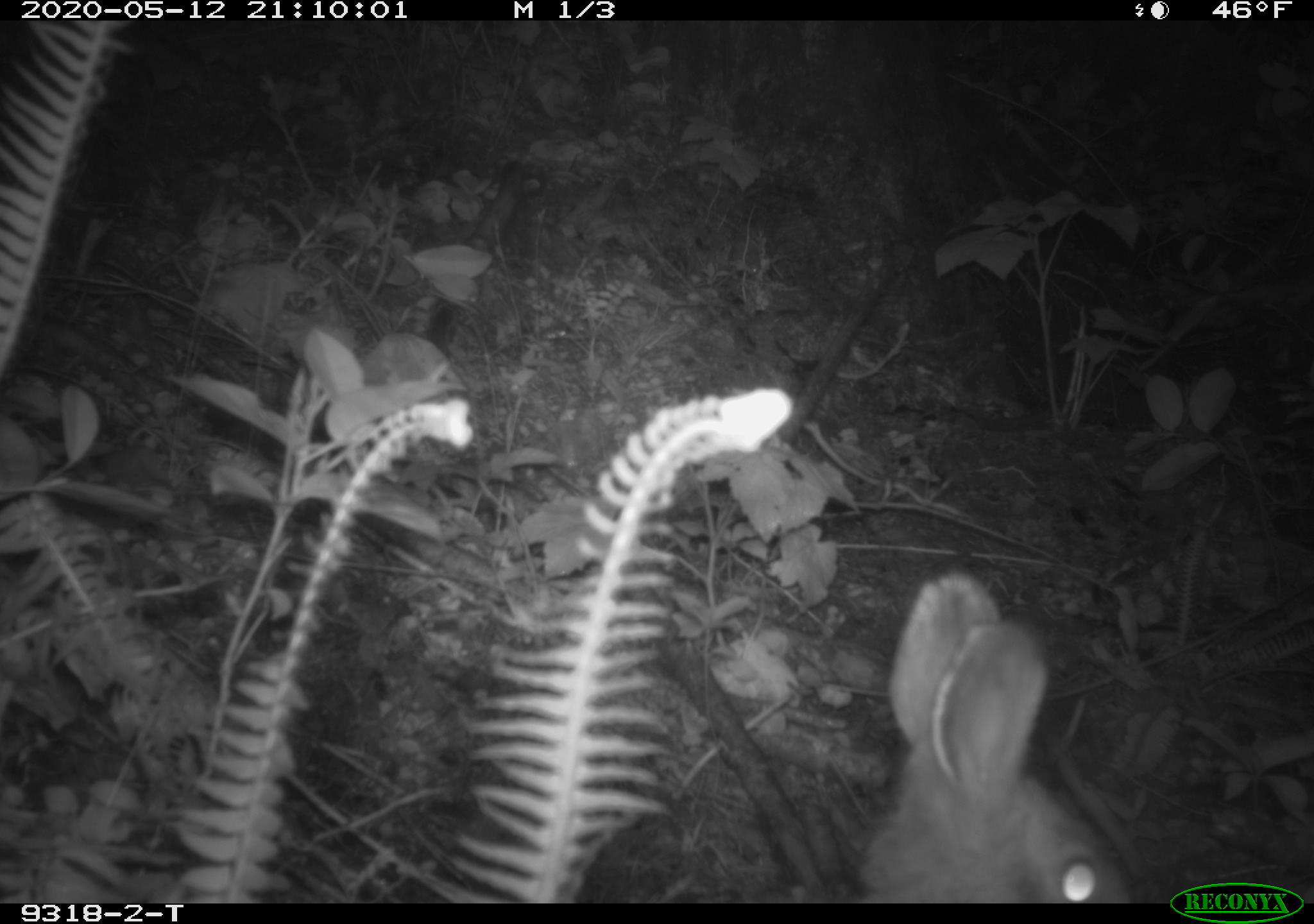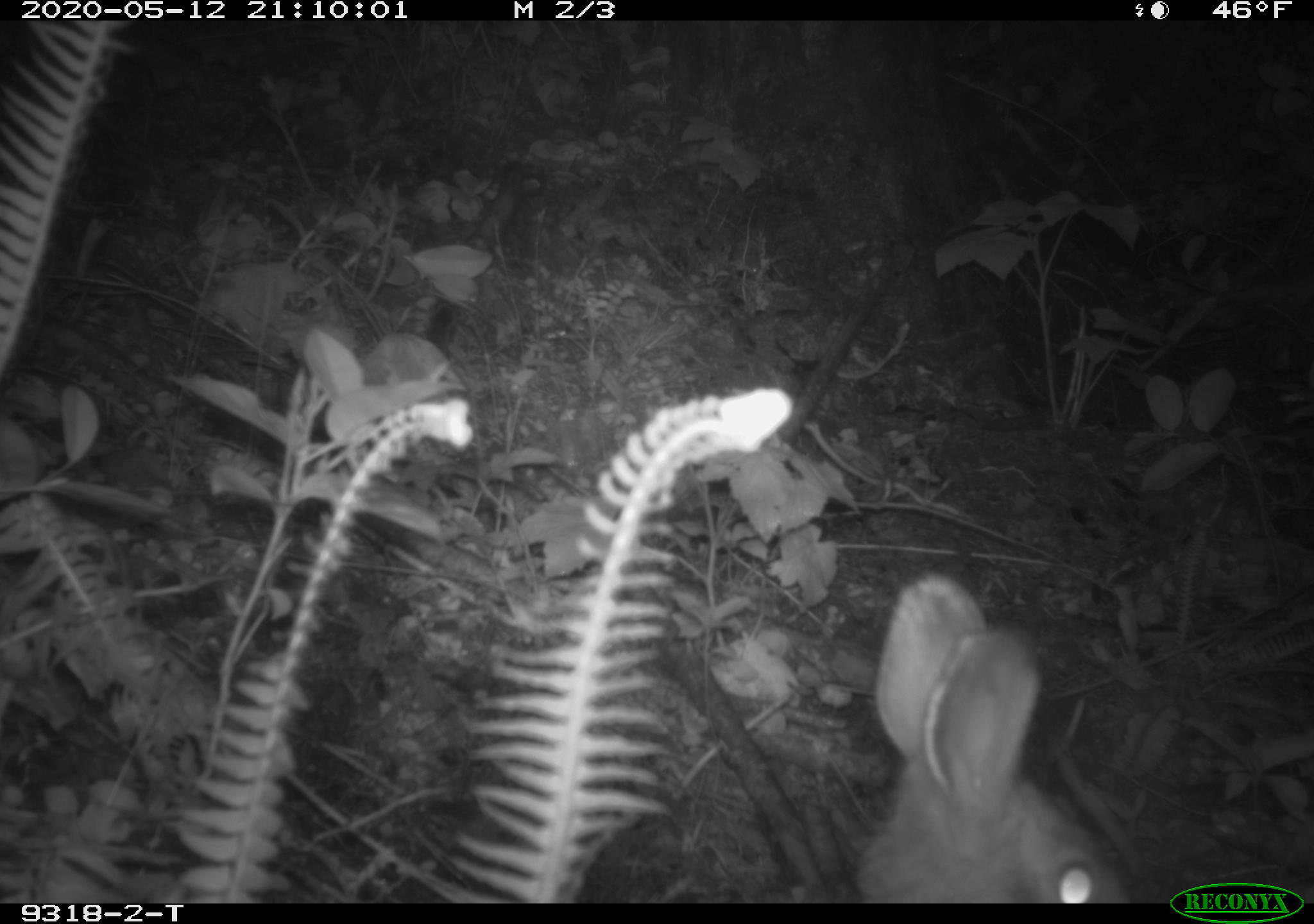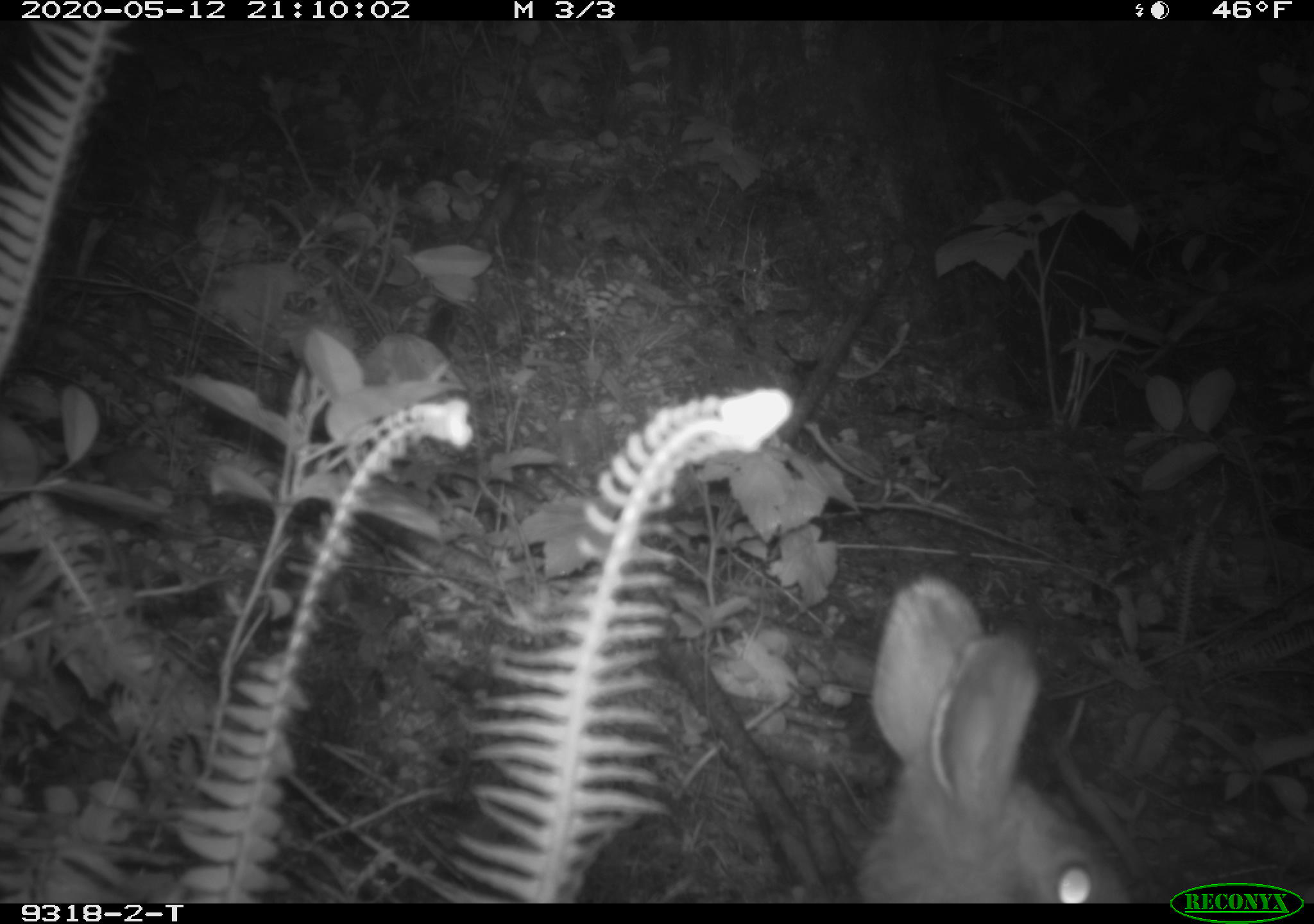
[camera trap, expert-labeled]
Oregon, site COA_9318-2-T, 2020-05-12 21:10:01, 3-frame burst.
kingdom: Animalia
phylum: Chordata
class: Mammalia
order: Lagomorpha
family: Leporidae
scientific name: Leporidae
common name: hares and rabbits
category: leporidae family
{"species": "leporidae family (hares and rabbits) (Leporidae)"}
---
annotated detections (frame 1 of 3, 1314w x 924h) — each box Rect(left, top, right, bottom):
leporidae family: Rect(841, 566, 1150, 894)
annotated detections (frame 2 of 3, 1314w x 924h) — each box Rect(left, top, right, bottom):
leporidae family: Rect(858, 568, 1130, 894)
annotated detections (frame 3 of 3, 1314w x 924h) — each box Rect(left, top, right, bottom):
leporidae family: Rect(856, 568, 1134, 894)